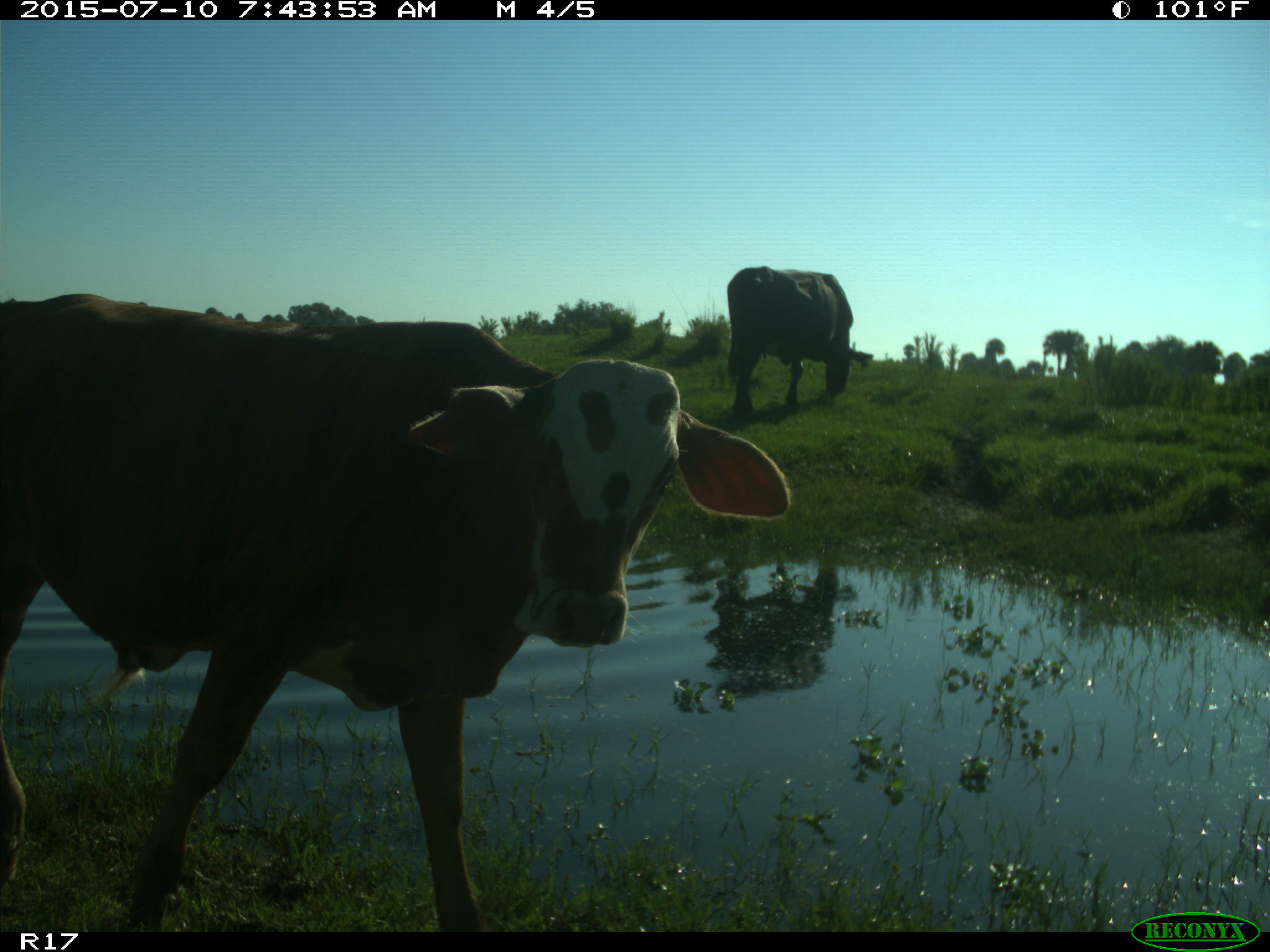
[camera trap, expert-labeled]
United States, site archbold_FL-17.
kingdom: Animalia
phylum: Chordata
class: Mammalia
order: Artiodactyla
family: Bovidae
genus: Bos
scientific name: Bos taurus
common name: domestic cow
Bos taurus (domestic cow).